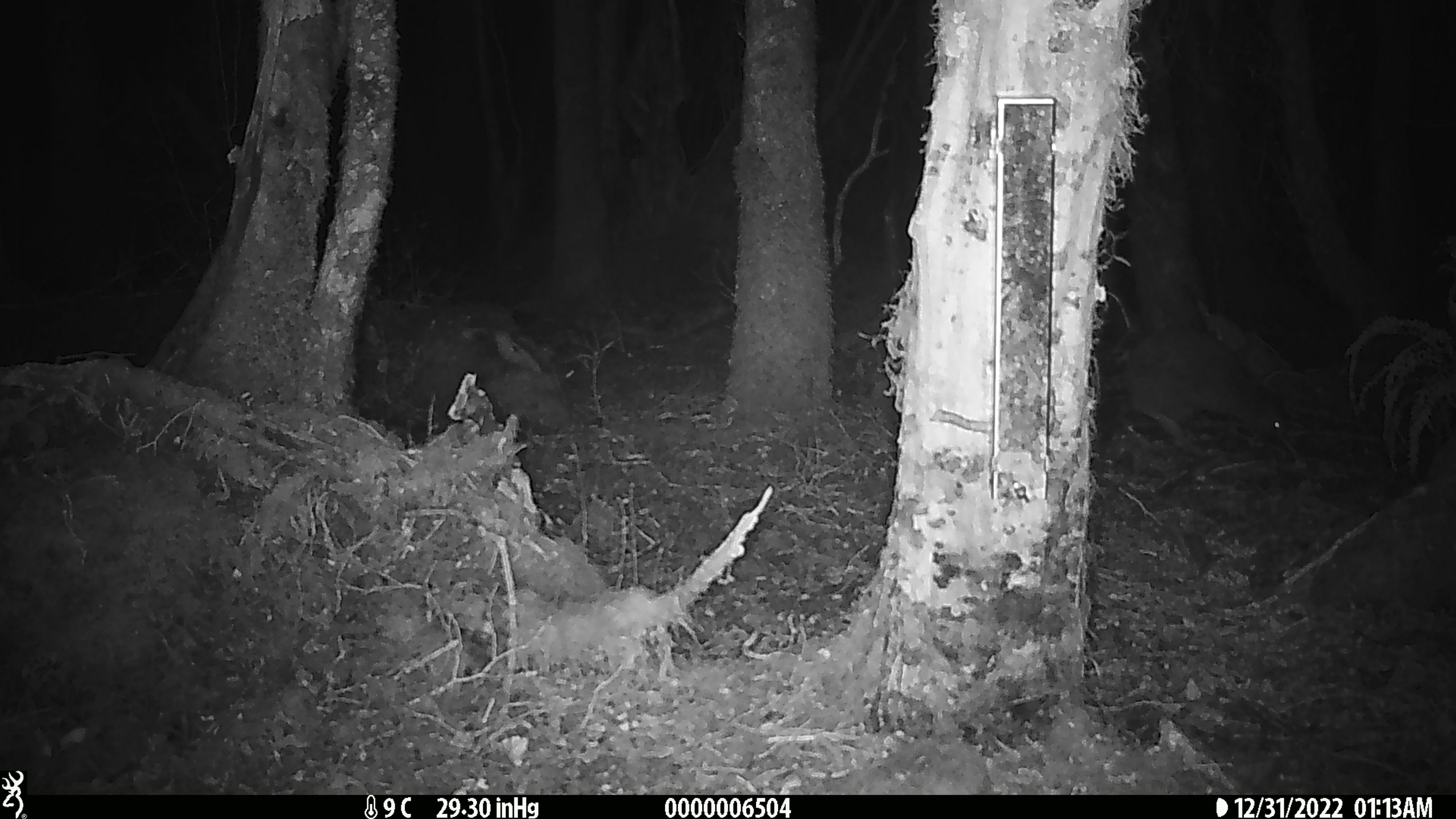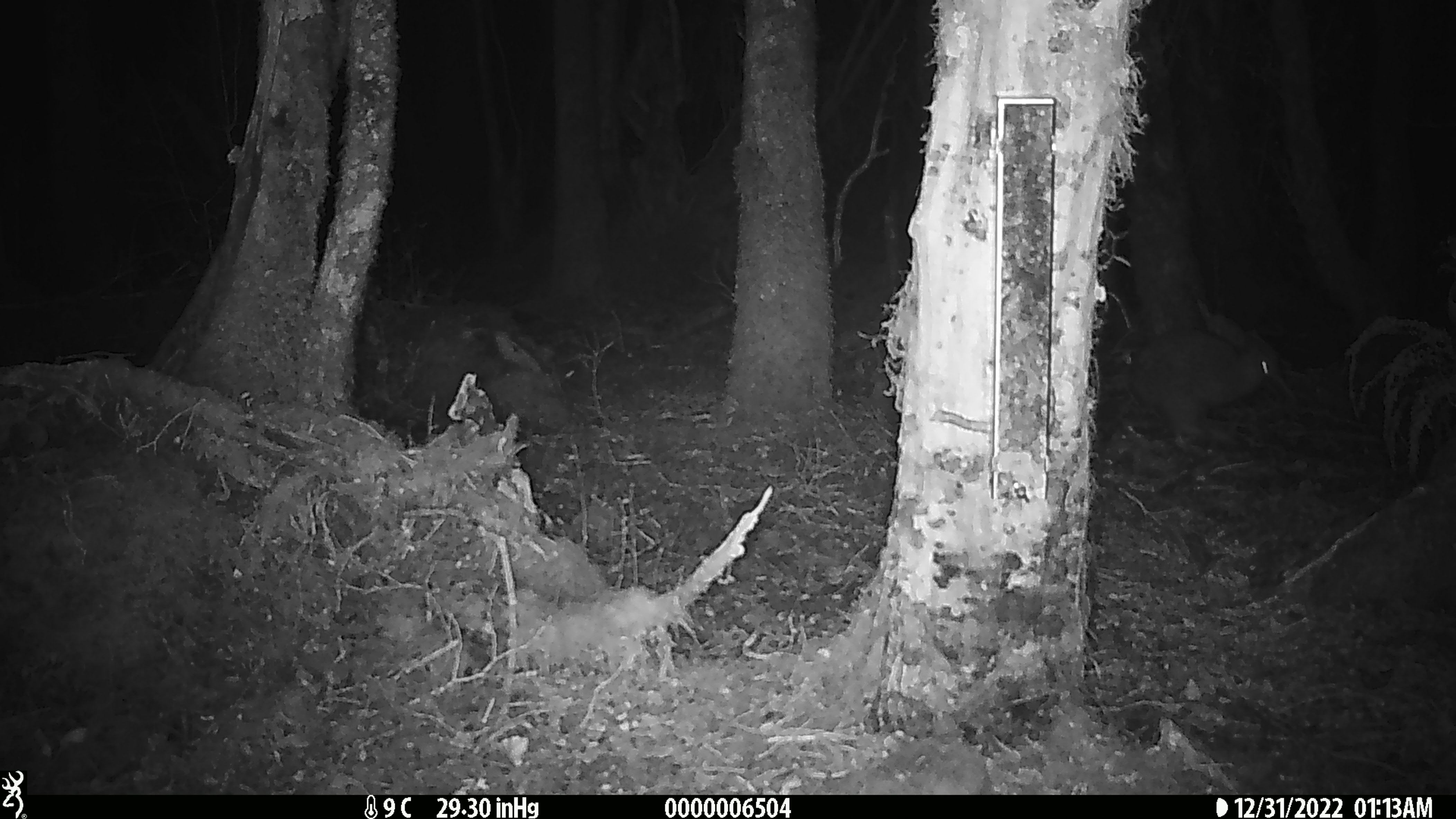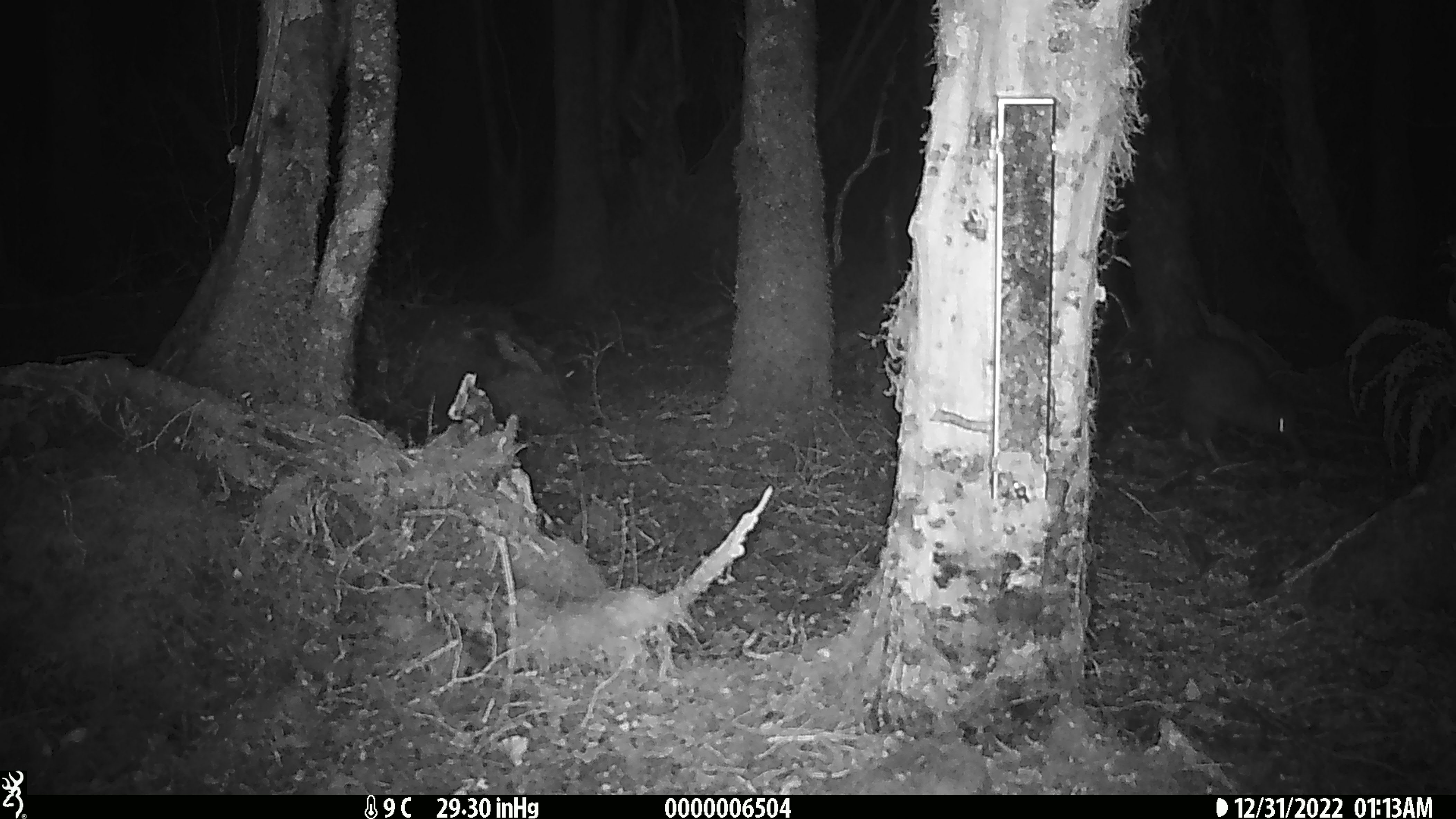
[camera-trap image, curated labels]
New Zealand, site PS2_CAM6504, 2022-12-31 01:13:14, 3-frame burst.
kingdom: Animalia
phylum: Chordata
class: Aves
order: Apterygiformes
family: Apterygidae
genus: Apteryx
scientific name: Apteryx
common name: kiwi